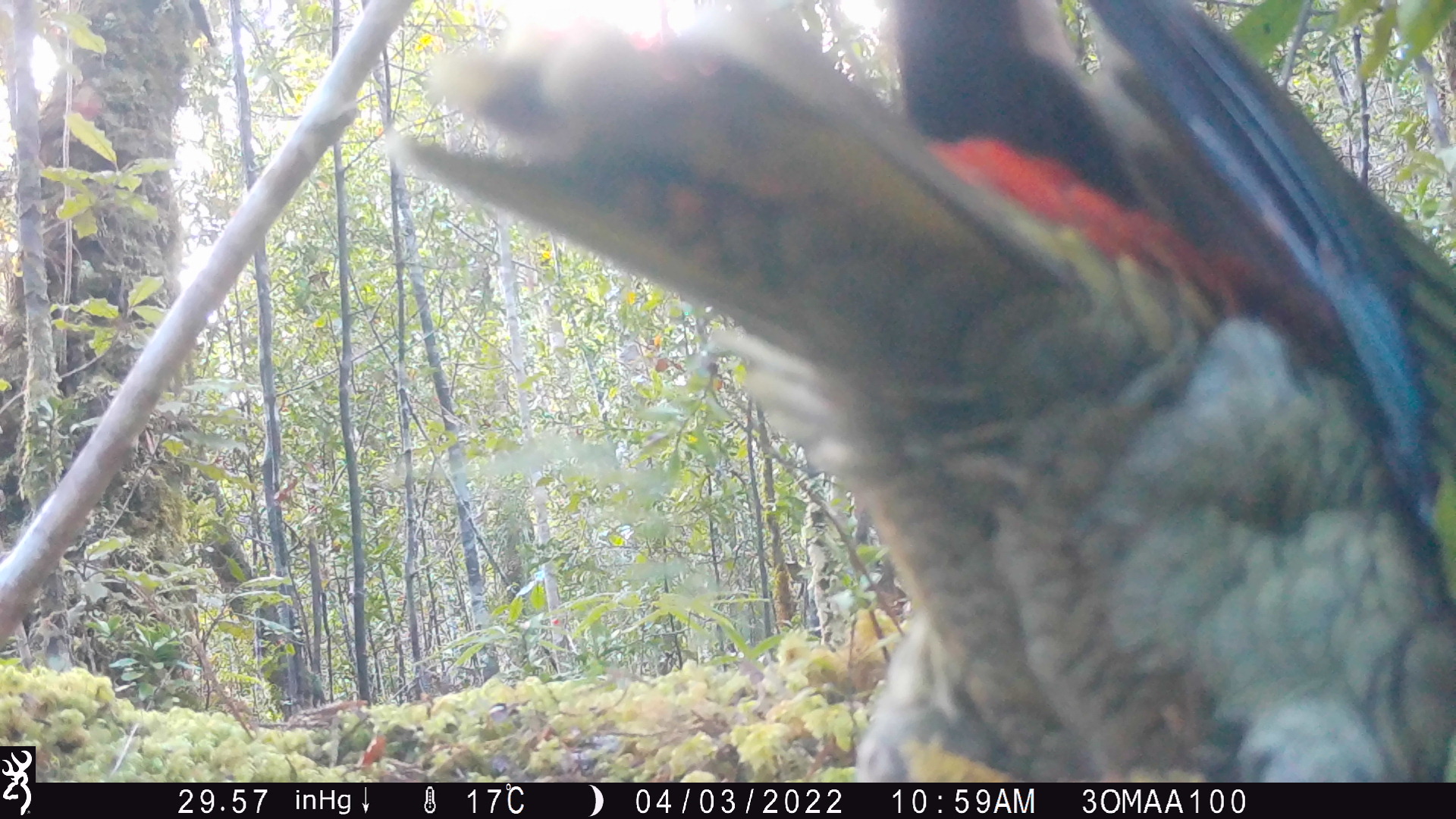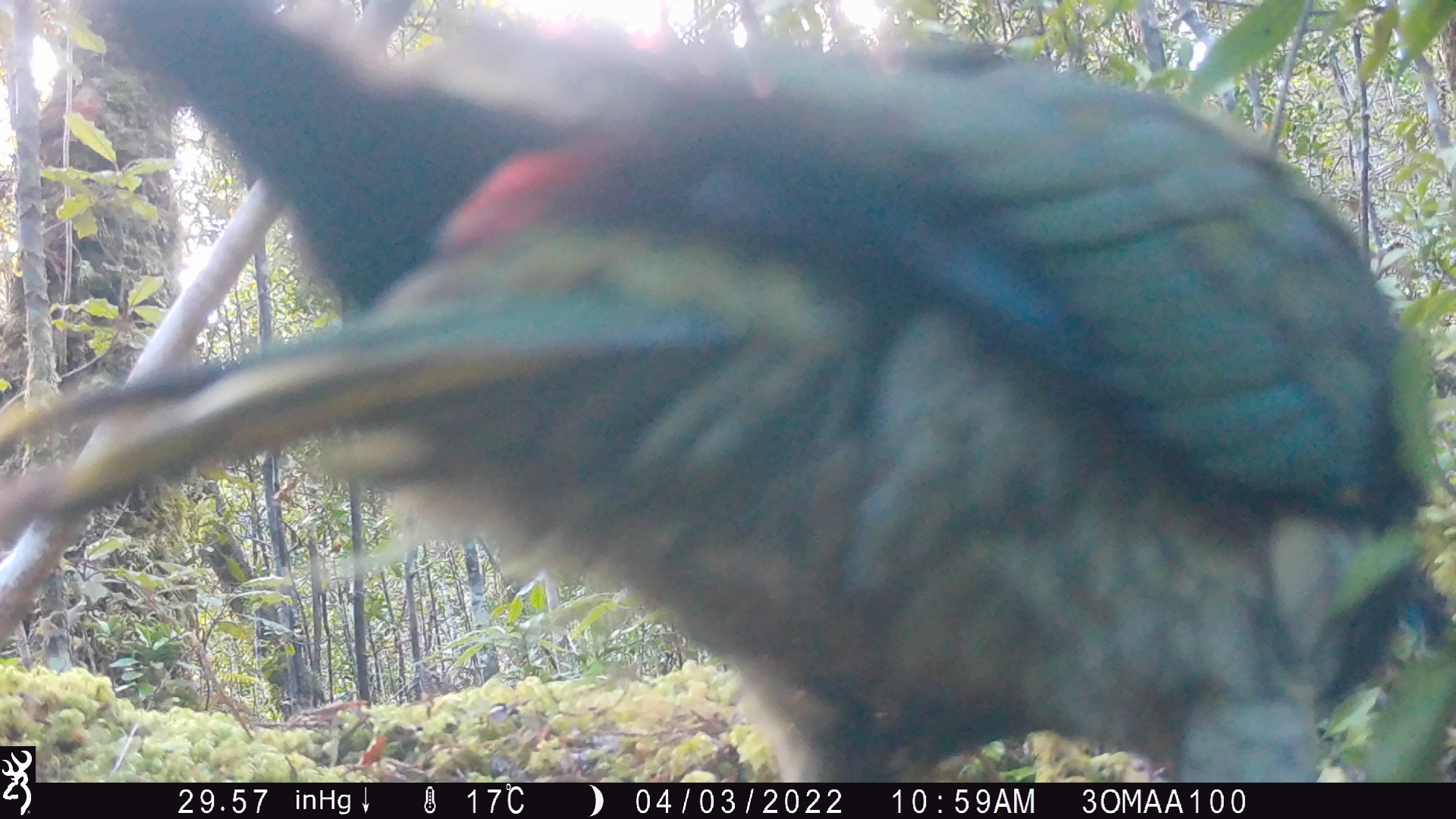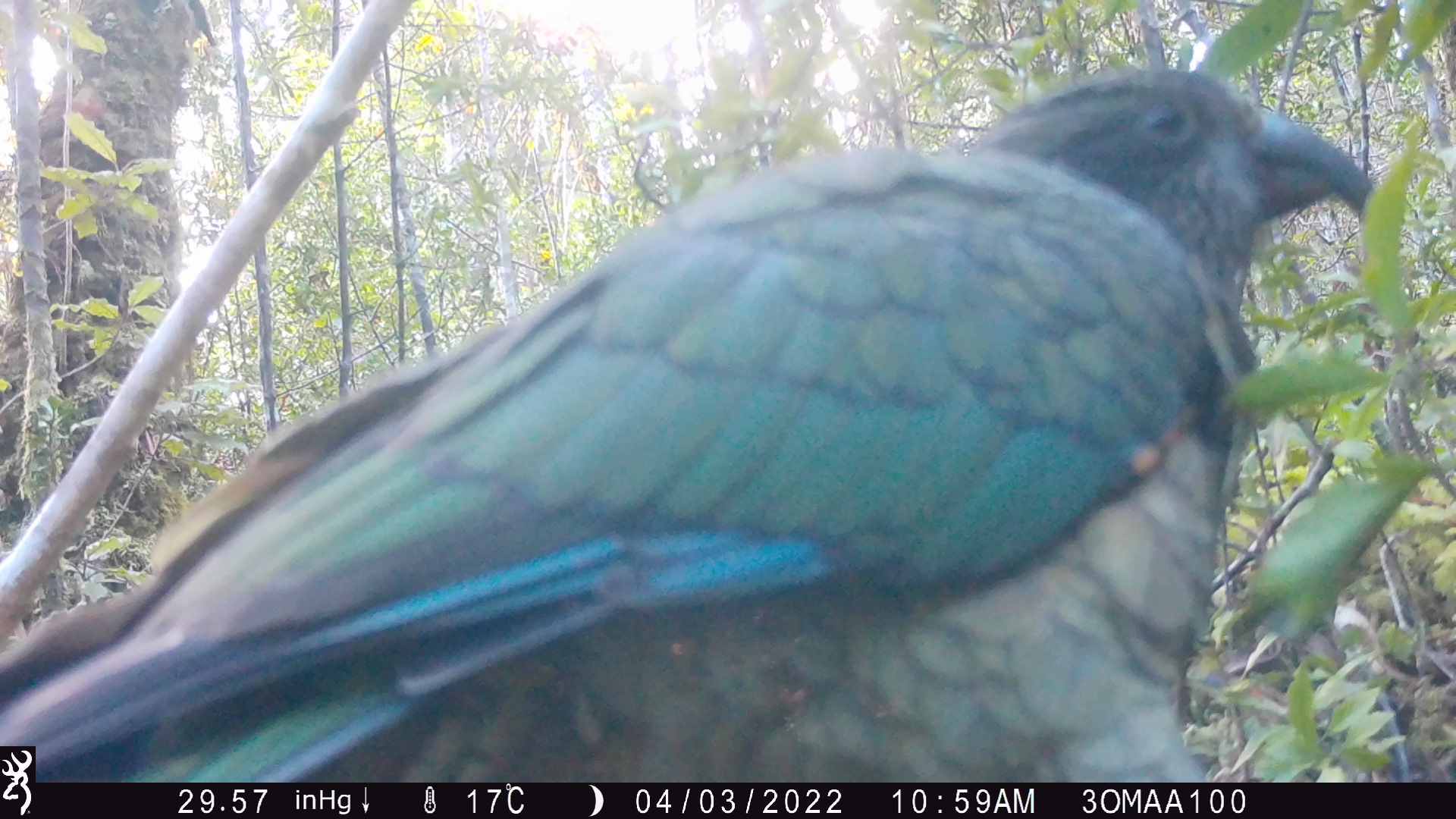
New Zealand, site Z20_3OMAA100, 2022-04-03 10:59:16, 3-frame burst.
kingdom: Animalia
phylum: Chordata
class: Aves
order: Psittaciformes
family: Strigopidae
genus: Nestor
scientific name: Nestor notabilis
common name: kea